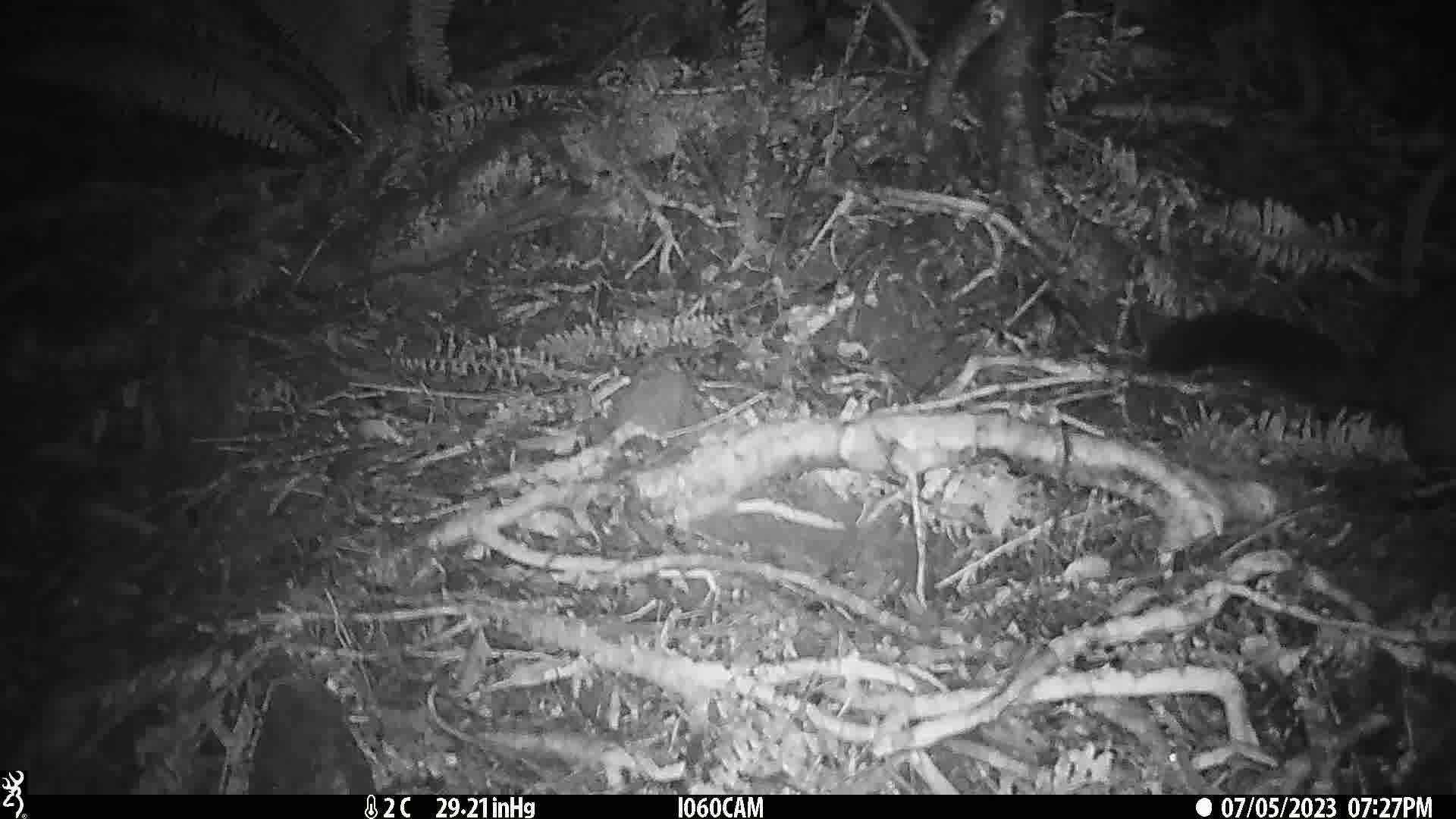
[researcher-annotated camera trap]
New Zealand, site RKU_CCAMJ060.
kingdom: Animalia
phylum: Chordata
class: Mammalia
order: Diprotodontia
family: Phalangeridae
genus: Trichosurus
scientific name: Trichosurus vulpecula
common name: common brushtail possum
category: possum